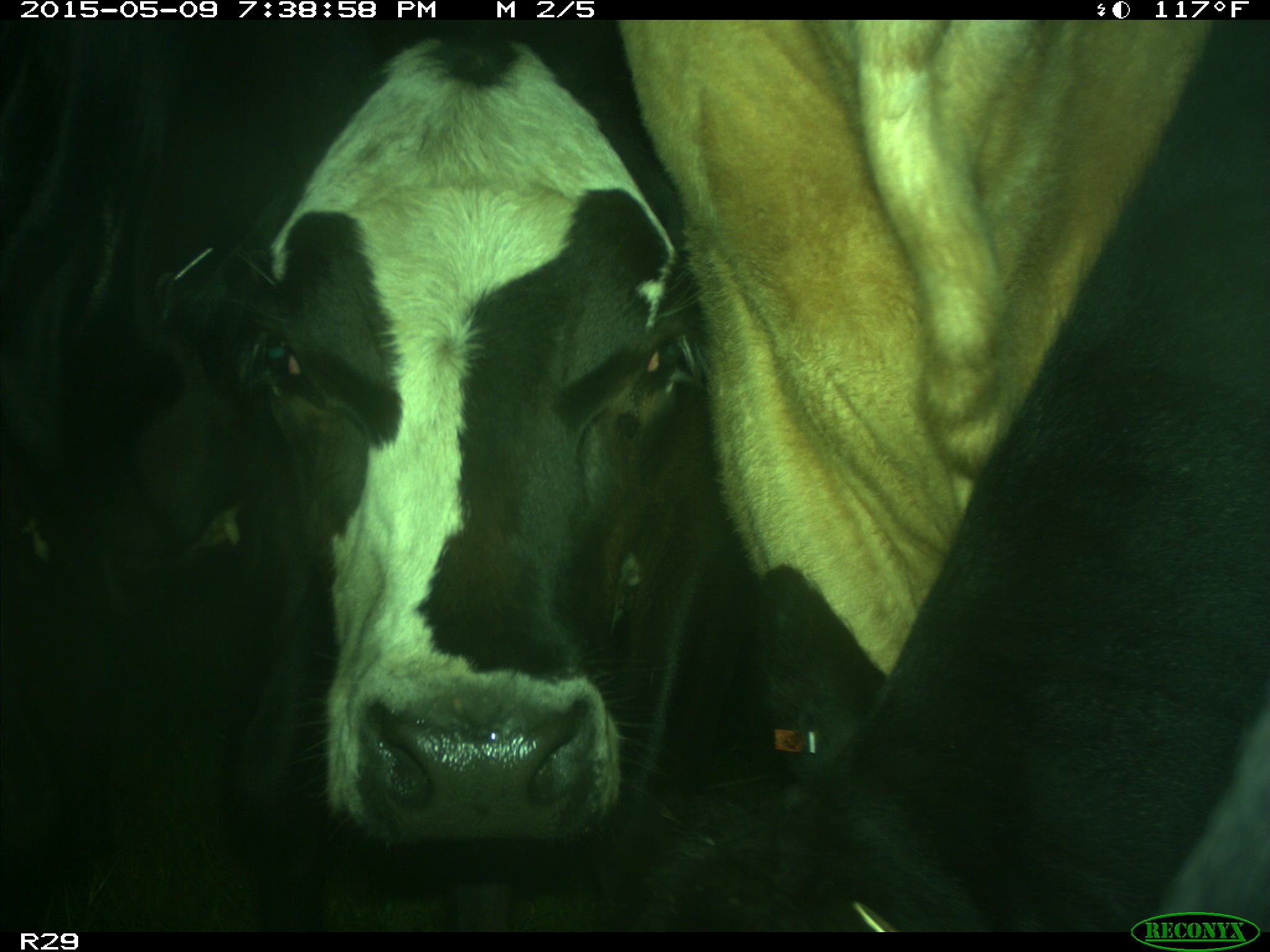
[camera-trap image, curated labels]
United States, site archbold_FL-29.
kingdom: Animalia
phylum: Chordata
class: Mammalia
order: Artiodactyla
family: Bovidae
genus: Bos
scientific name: Bos taurus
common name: domestic cow